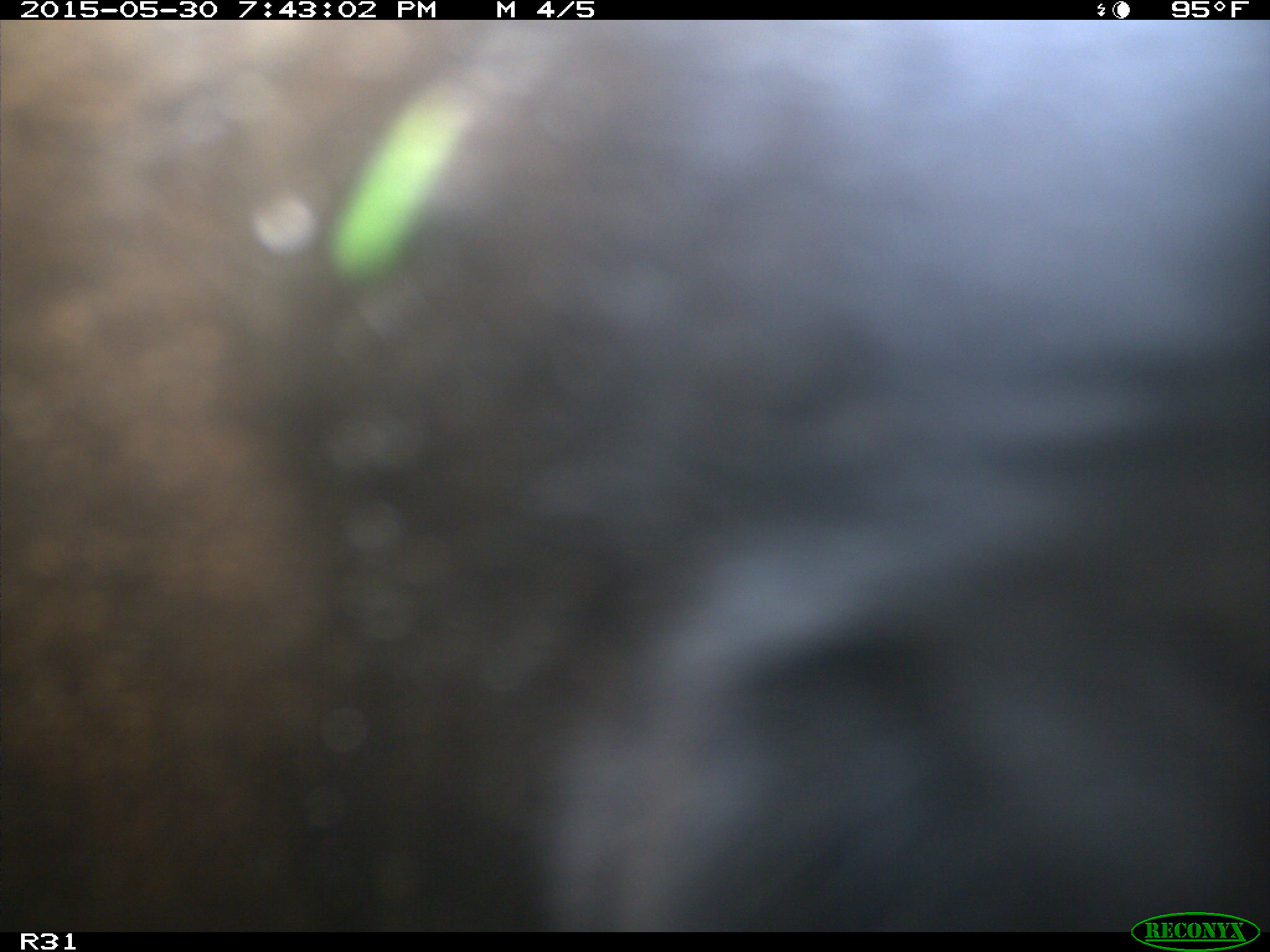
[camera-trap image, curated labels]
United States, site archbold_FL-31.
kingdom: Animalia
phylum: Chordata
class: Mammalia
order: Artiodactyla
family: Bovidae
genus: Bos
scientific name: Bos taurus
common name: domestic cow